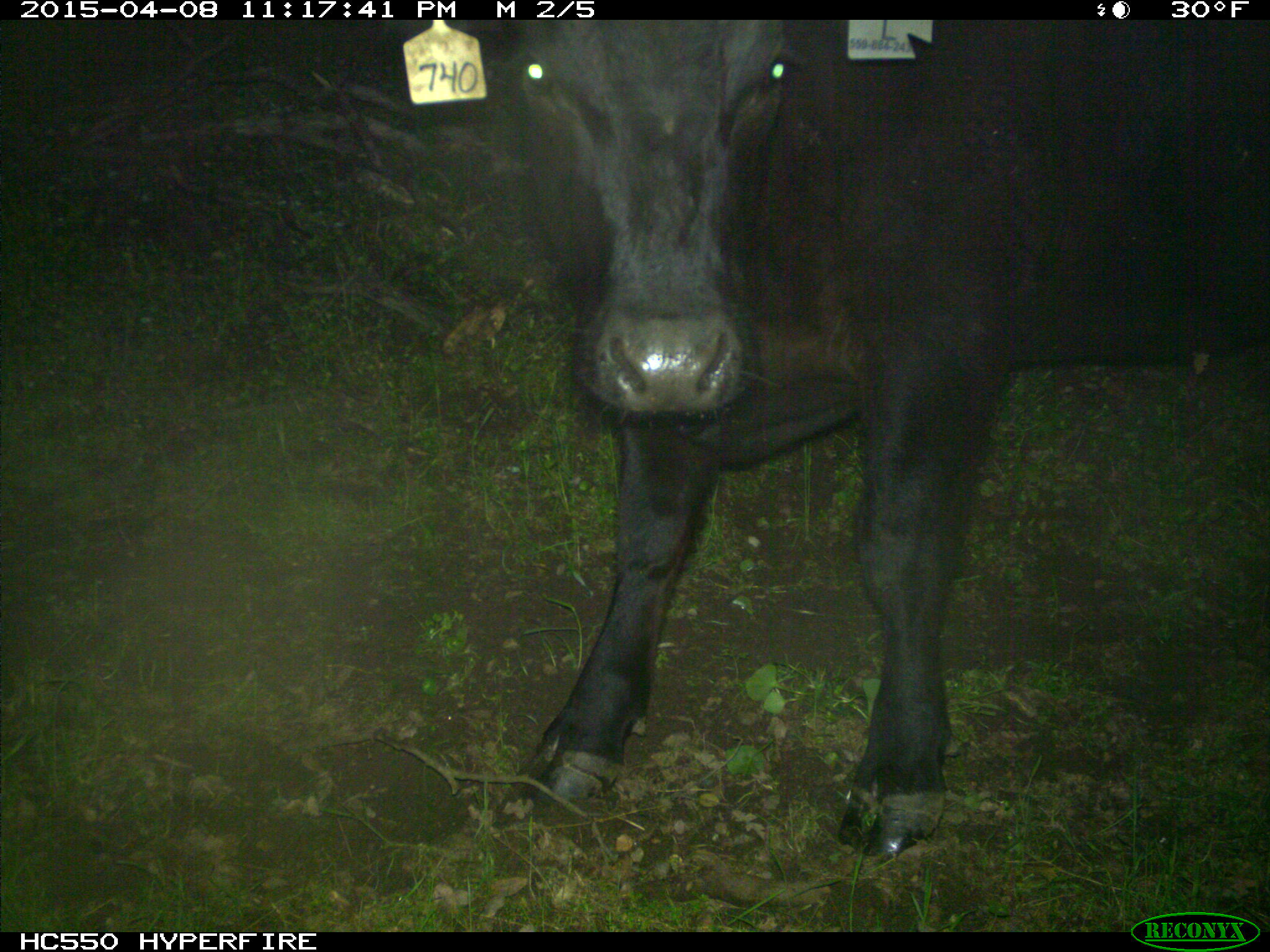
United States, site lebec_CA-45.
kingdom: Animalia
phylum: Chordata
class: Mammalia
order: Artiodactyla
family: Bovidae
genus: Bos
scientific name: Bos taurus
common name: domestic cow